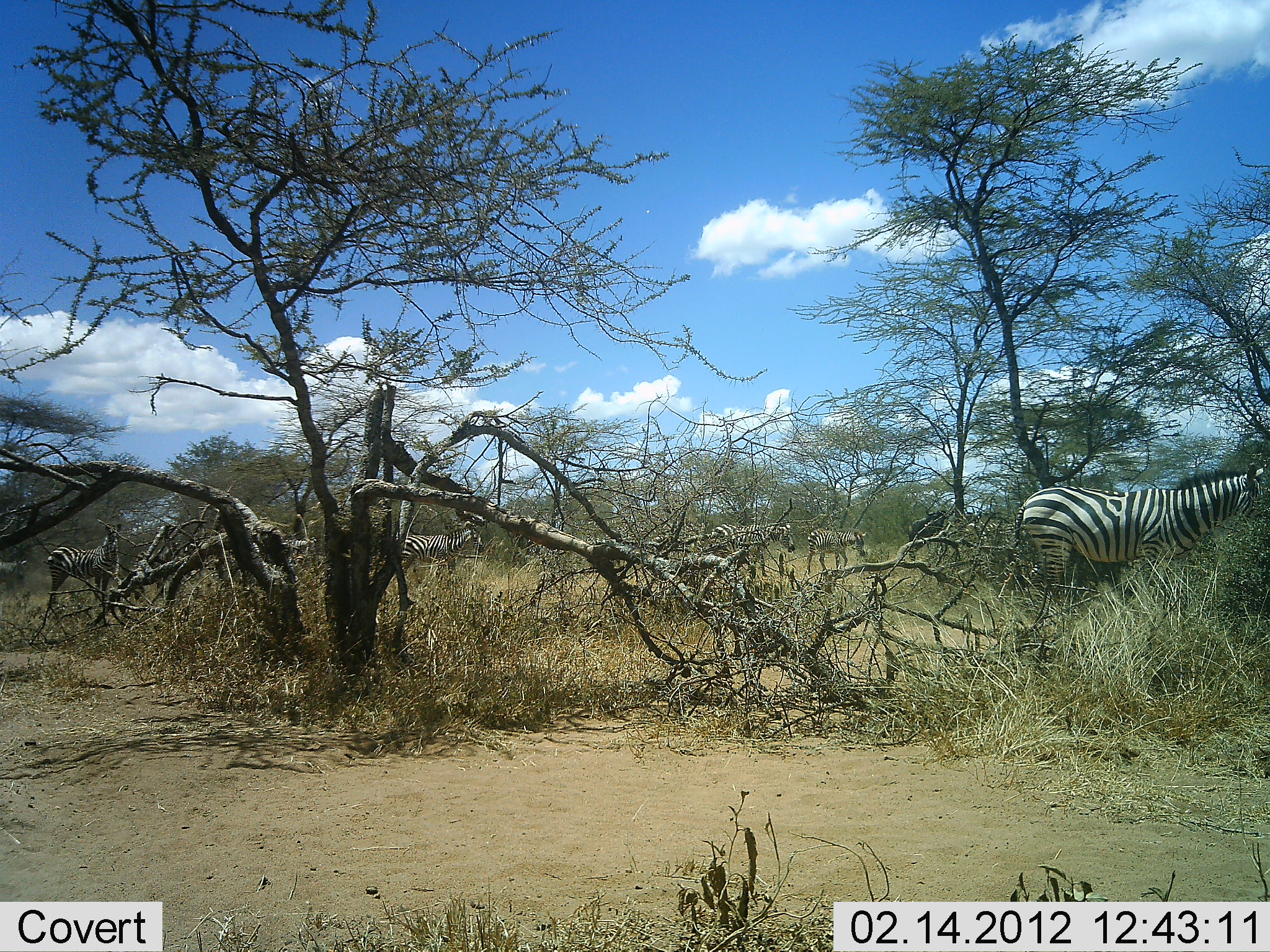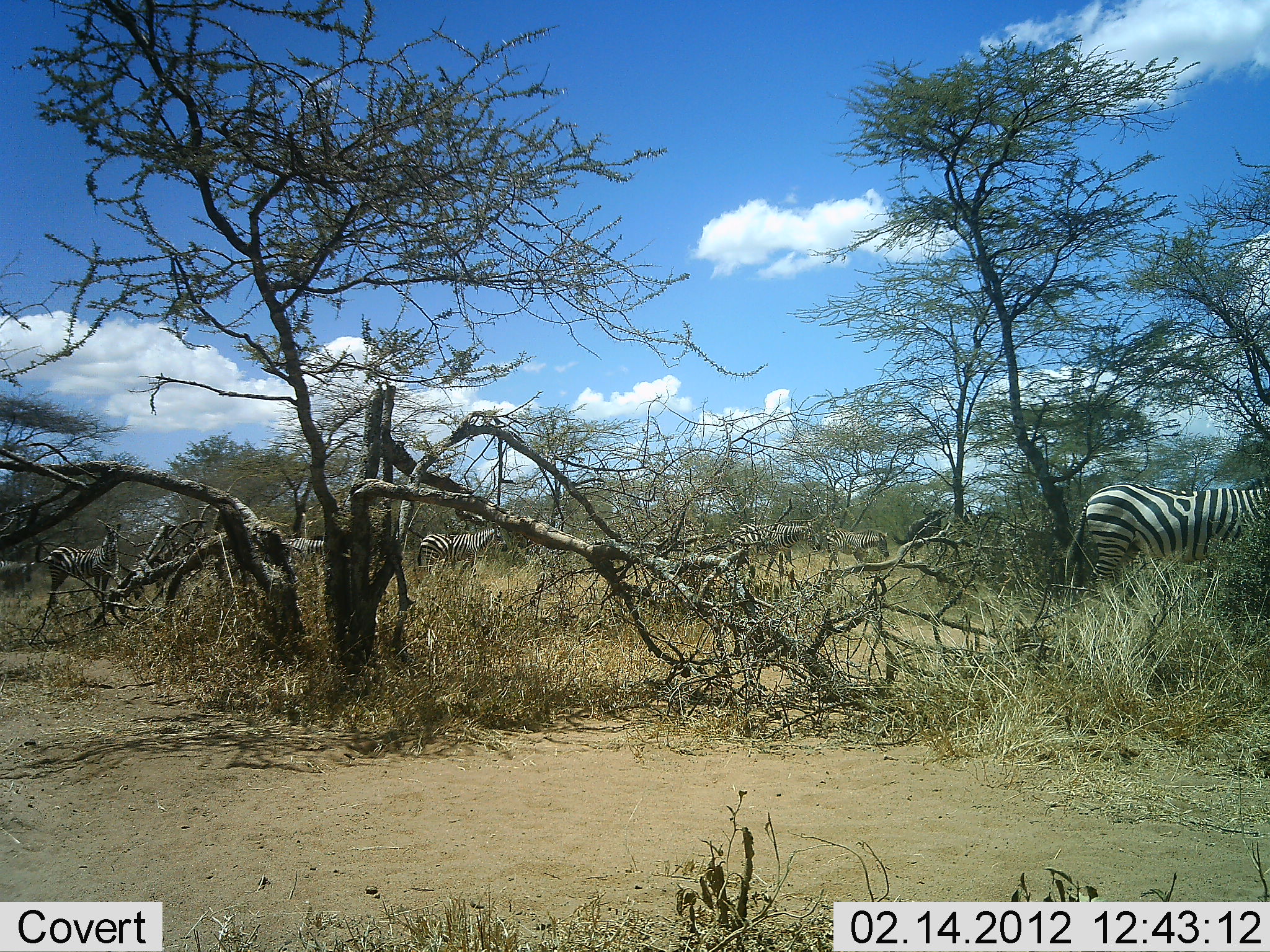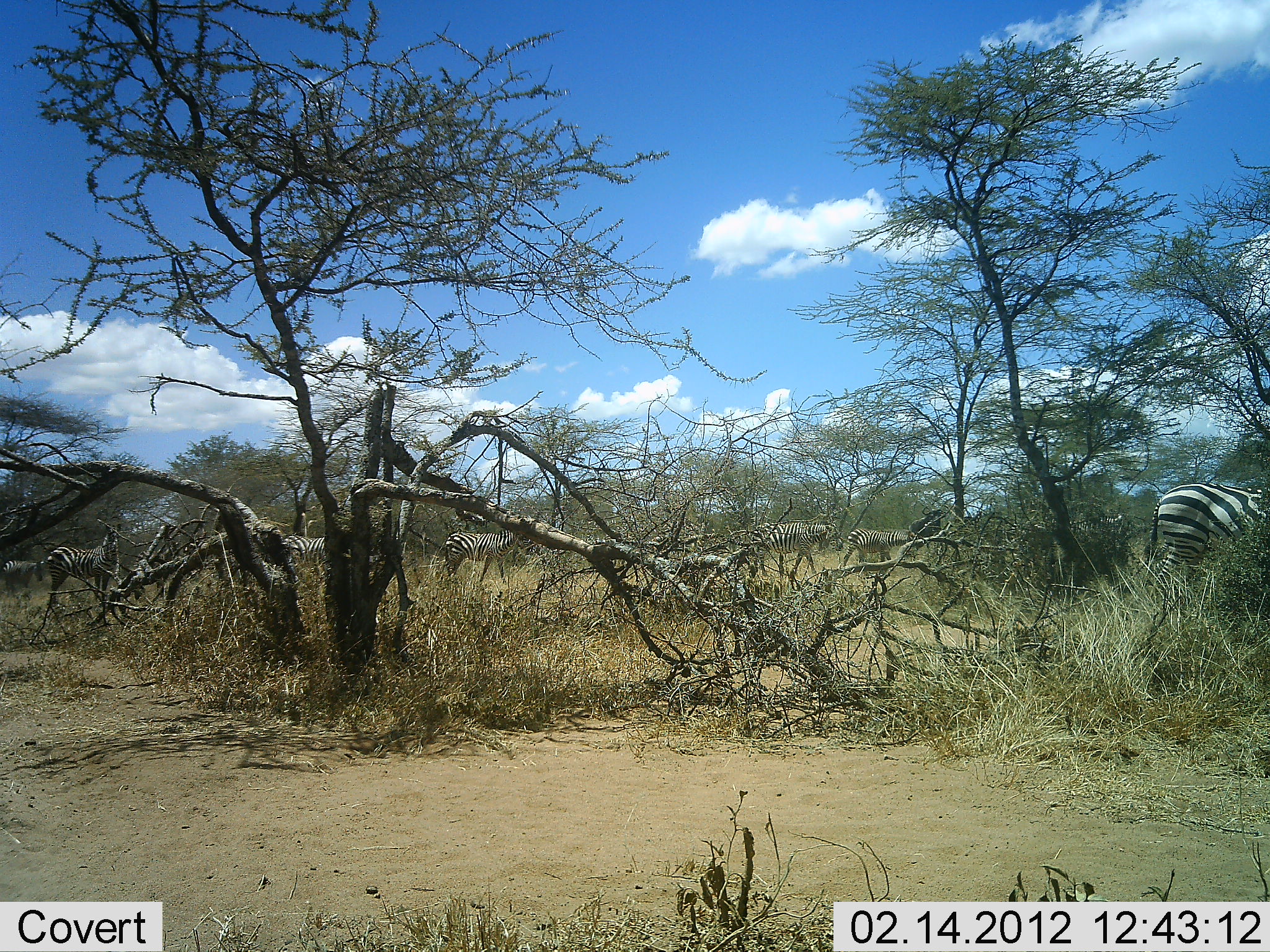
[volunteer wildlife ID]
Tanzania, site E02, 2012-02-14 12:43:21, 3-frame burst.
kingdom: Animalia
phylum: Chordata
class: Mammalia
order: Perissodactyla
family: Equidae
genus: Equus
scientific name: Equus quagga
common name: plains zebra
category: zebra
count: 7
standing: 53%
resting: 0%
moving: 88%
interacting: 0%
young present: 47%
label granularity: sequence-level